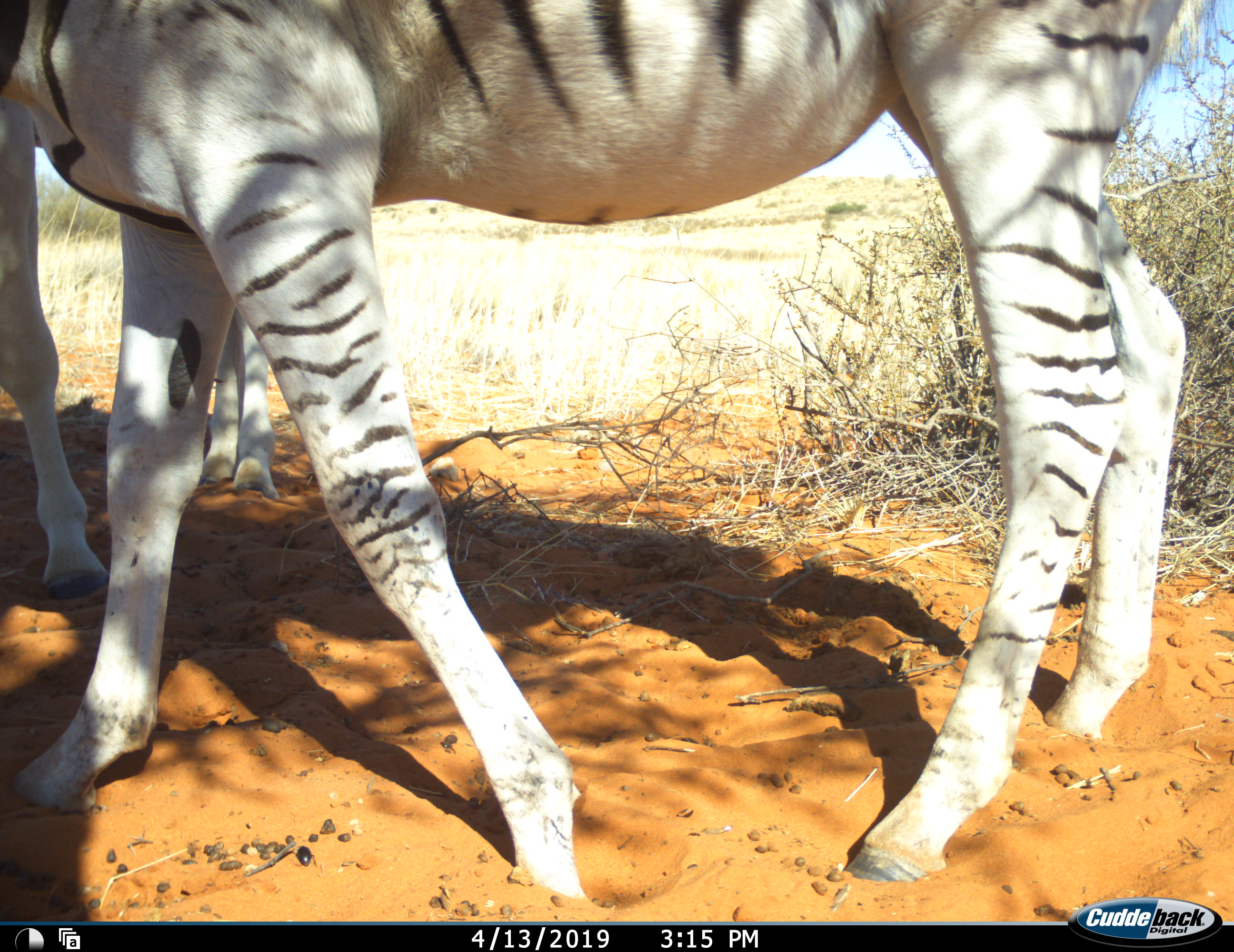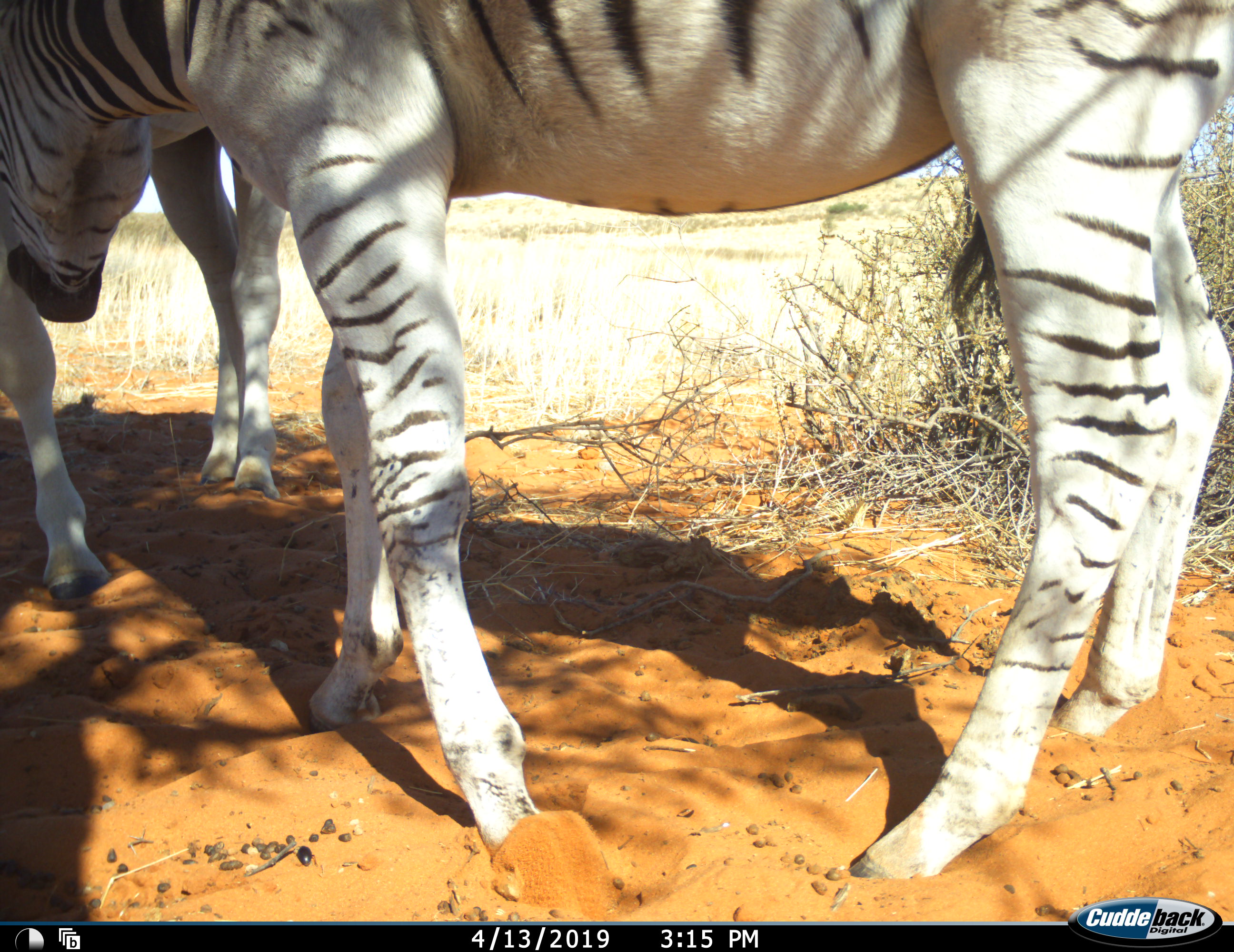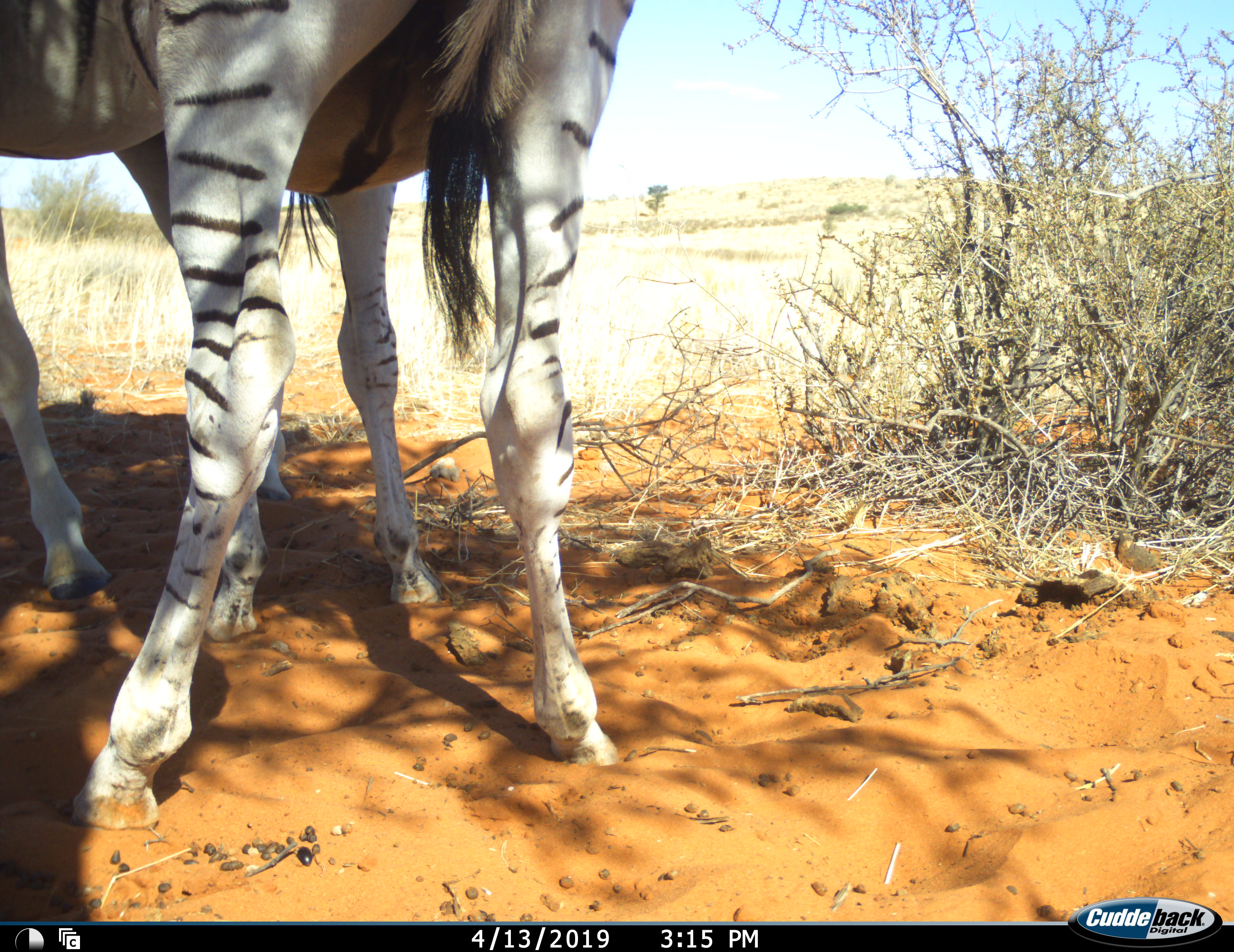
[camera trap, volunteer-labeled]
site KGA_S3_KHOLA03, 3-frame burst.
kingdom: Animalia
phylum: Chordata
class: Mammalia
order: Perissodactyla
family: Equidae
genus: Equus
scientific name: Equus quagga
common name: plains zebra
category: zebraplains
Zebraplains (plains zebra) (Equus quagga), count 2. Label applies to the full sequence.